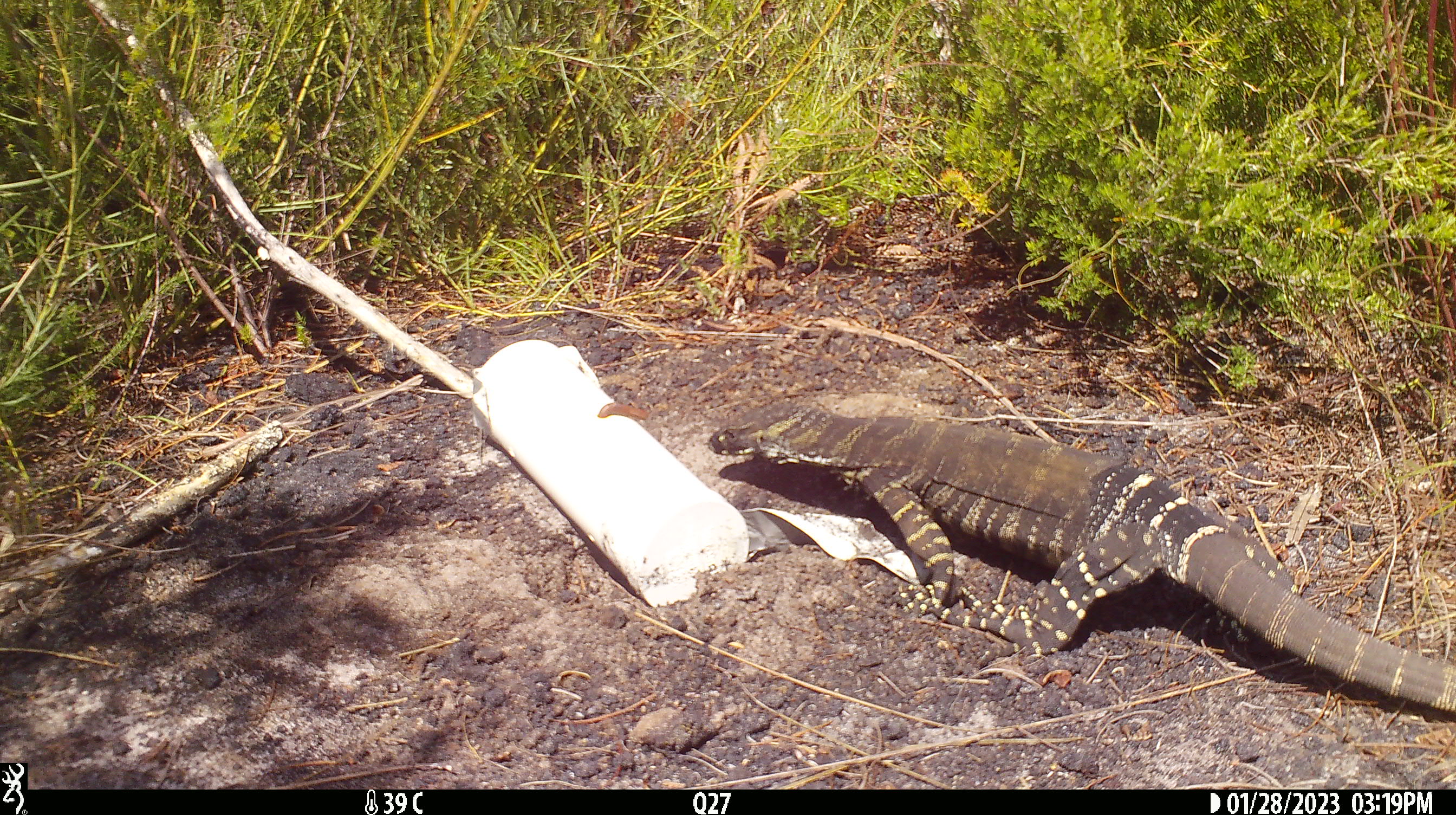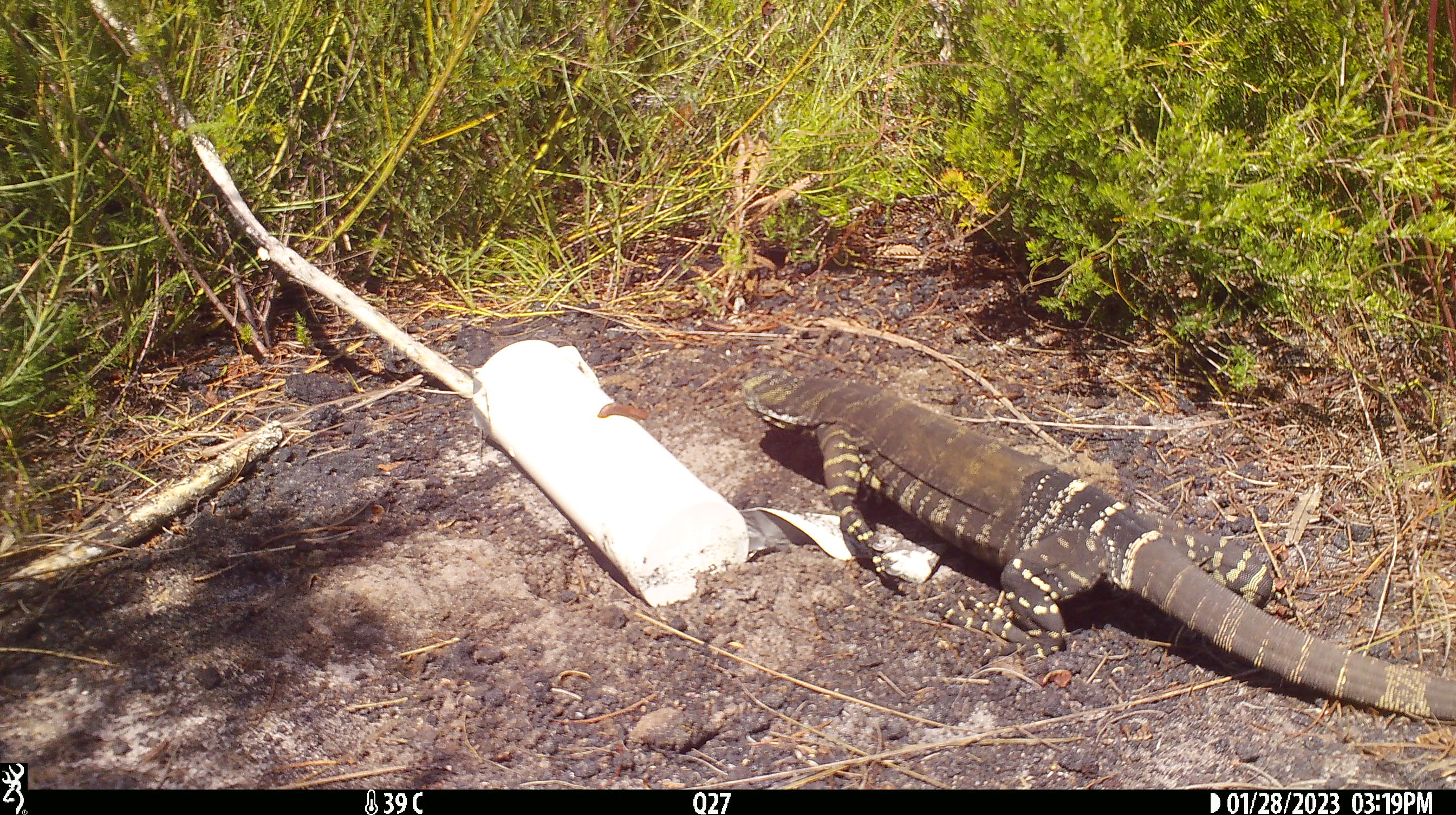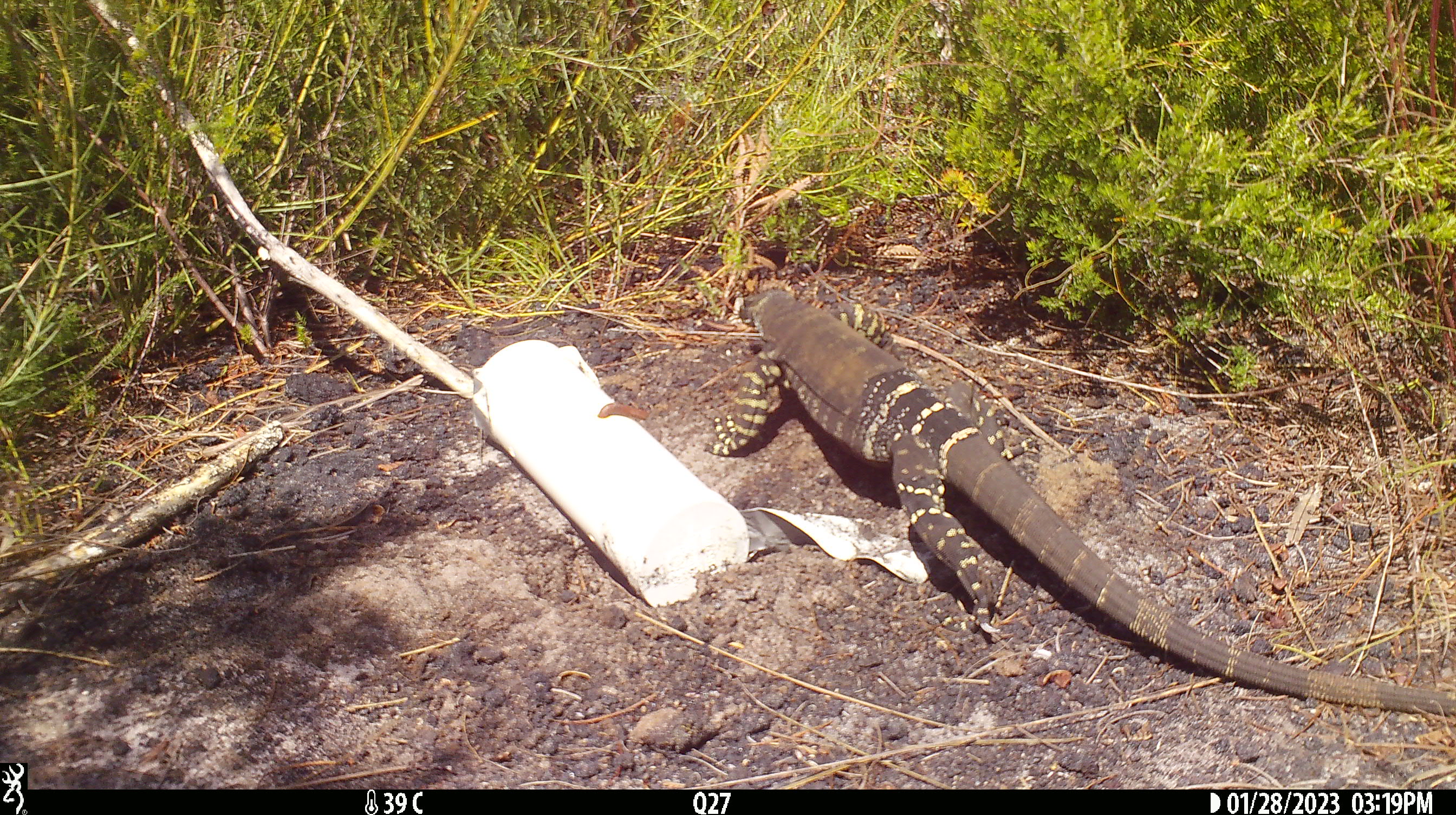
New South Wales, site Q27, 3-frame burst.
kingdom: Animalia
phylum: Chordata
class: Reptilia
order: Squamata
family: Varanidae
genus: Varanus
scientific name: Varanus varius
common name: lace monitor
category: goanna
Goanna (lace monitor) (Varanus varius).